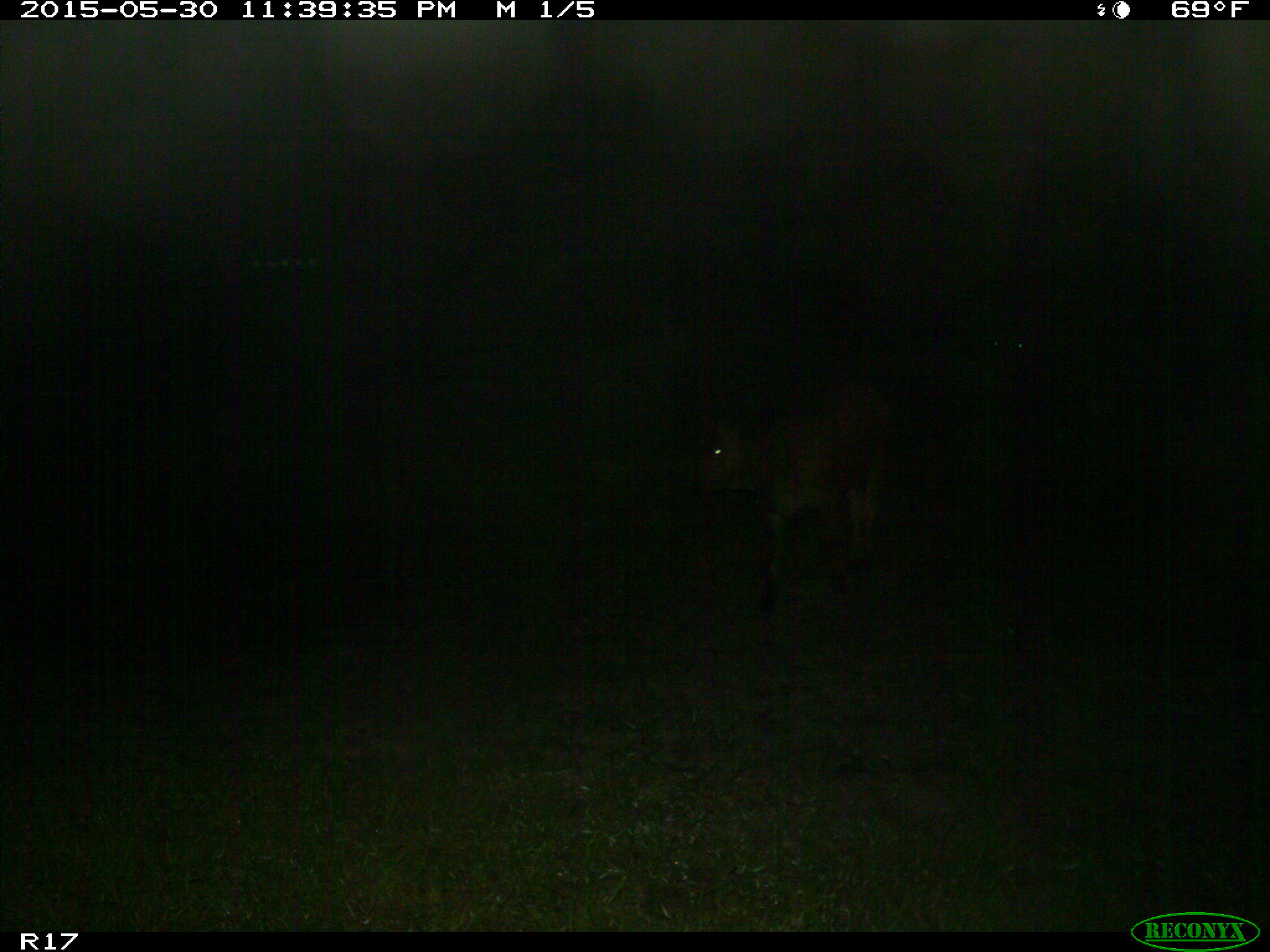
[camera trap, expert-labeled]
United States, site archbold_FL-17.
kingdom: Animalia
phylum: Chordata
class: Mammalia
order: Artiodactyla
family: Bovidae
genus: Bos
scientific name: Bos taurus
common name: domestic cow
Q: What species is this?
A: Bos taurus (domestic cow).